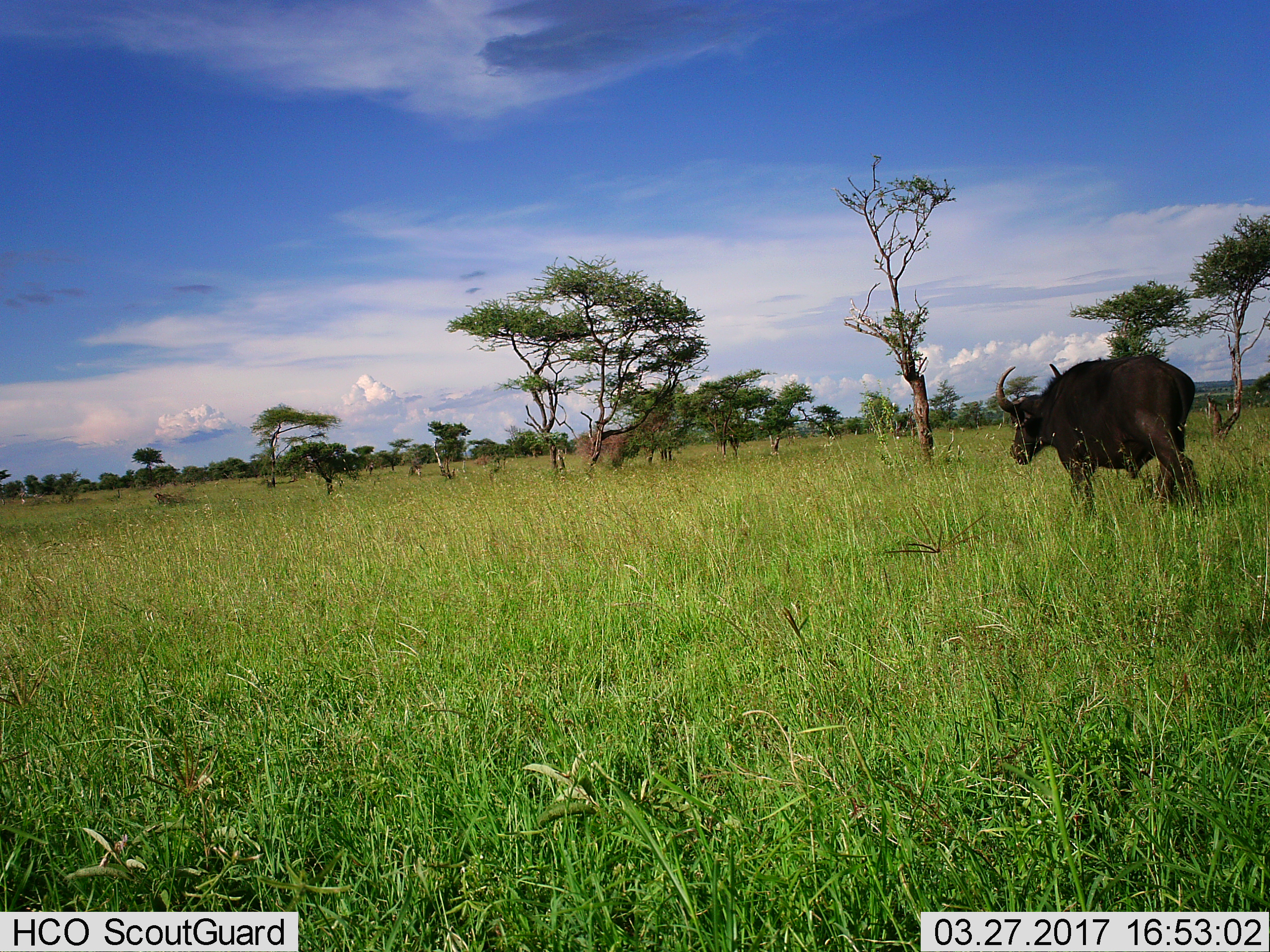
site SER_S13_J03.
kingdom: Animalia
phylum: Chordata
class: Mammalia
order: Artiodactyla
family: Bovidae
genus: Syncerus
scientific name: Syncerus caffer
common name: african buffalo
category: buffalo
Buffalo (african buffalo) (Syncerus caffer), count 1. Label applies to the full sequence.